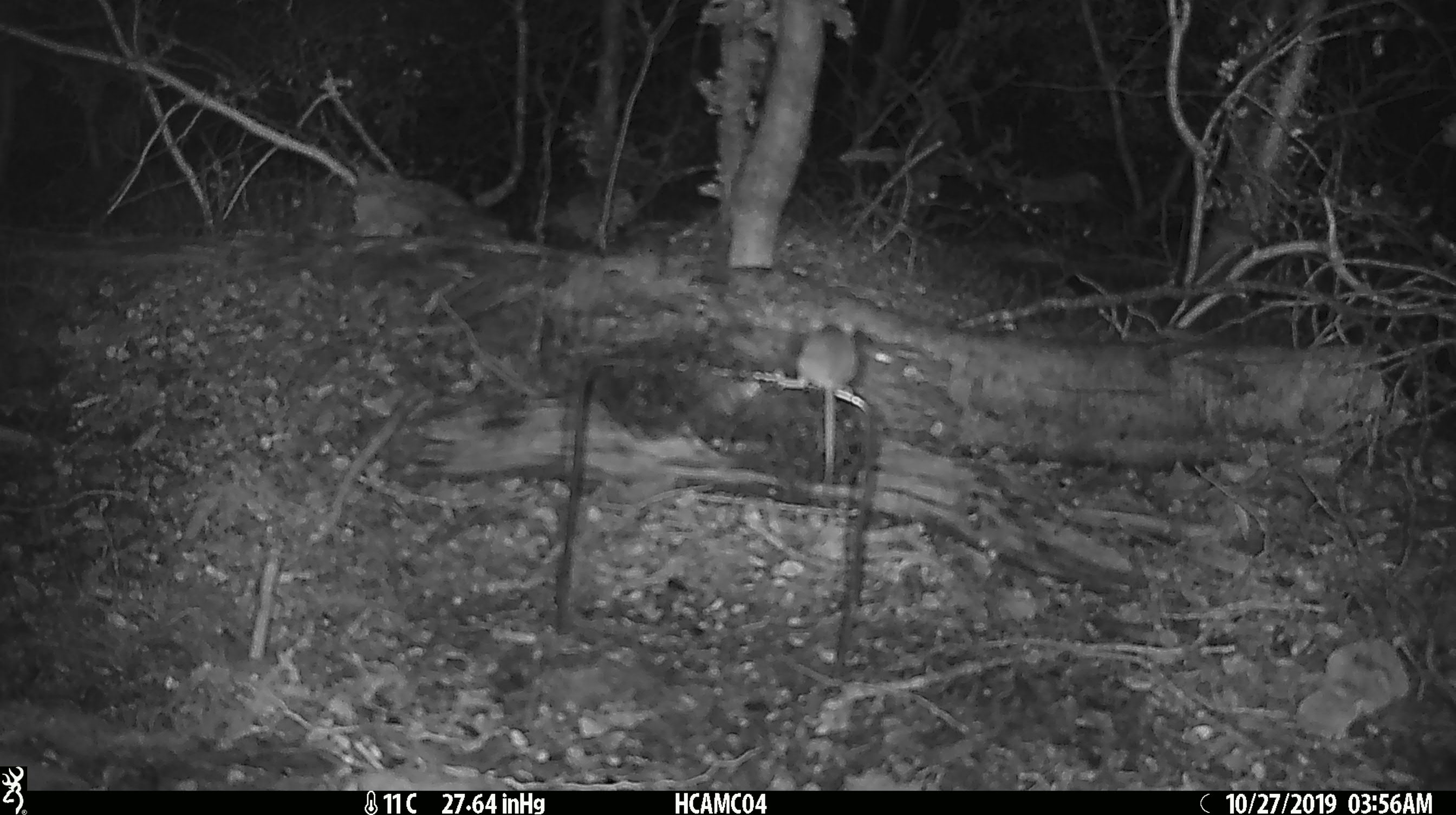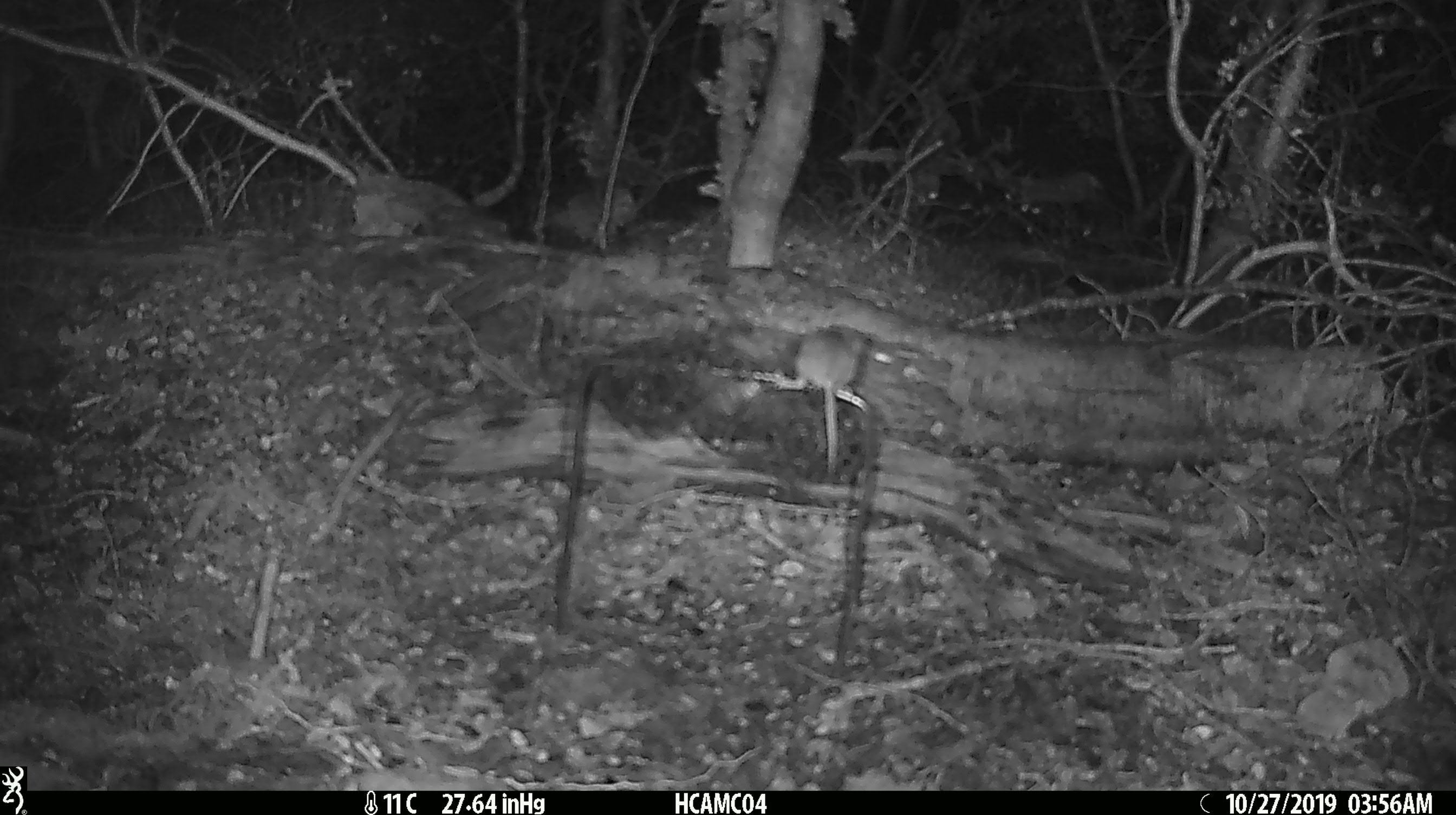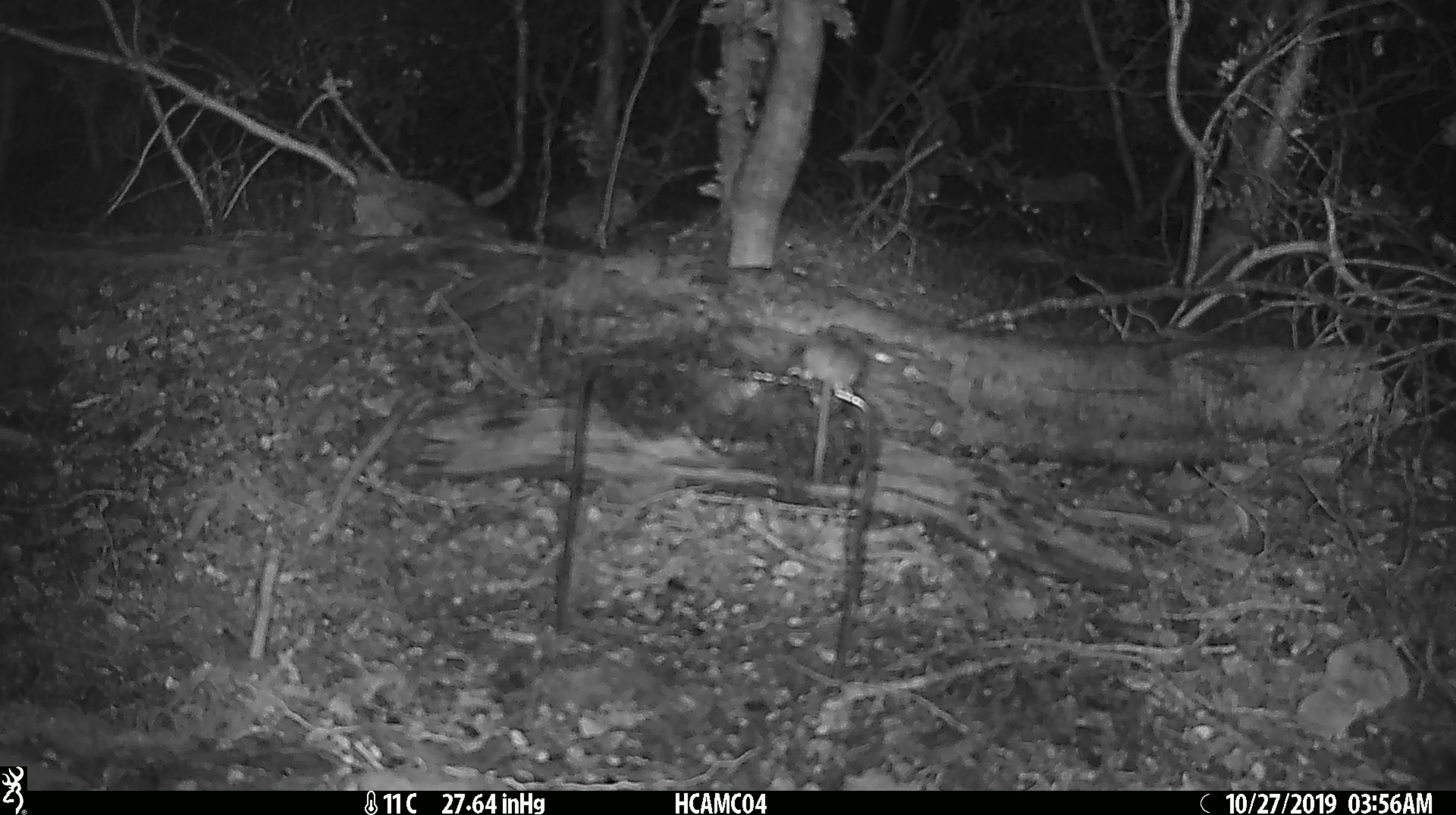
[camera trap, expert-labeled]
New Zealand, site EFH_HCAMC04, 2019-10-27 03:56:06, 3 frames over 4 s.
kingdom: Animalia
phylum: Chordata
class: Mammalia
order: Rodentia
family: Muridae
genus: Mus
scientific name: Mus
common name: mouse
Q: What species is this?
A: Mouse (Mus).